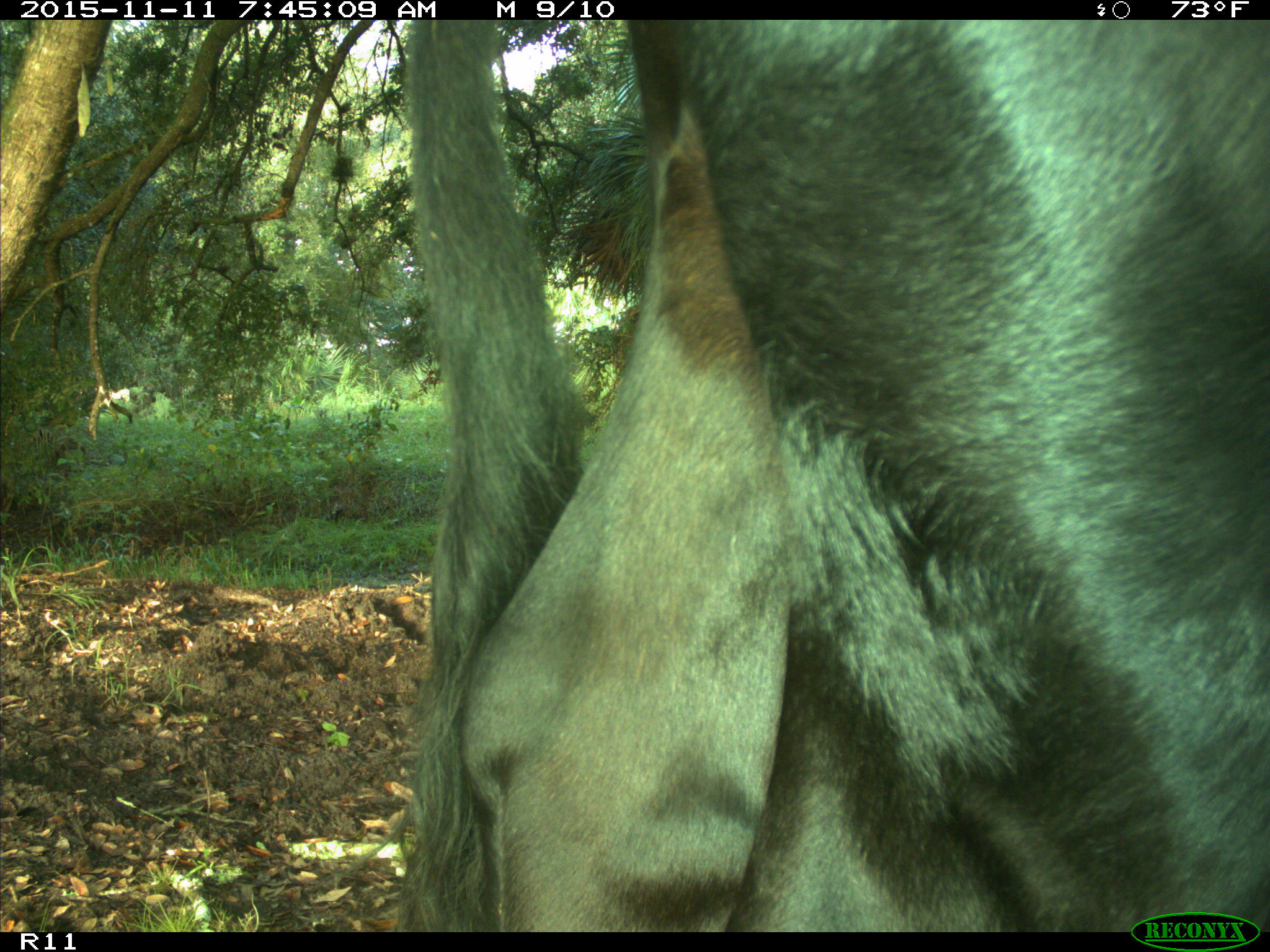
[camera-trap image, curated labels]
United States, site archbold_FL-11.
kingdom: Animalia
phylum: Chordata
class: Mammalia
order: Artiodactyla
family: Bovidae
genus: Bos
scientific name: Bos taurus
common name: domestic cow